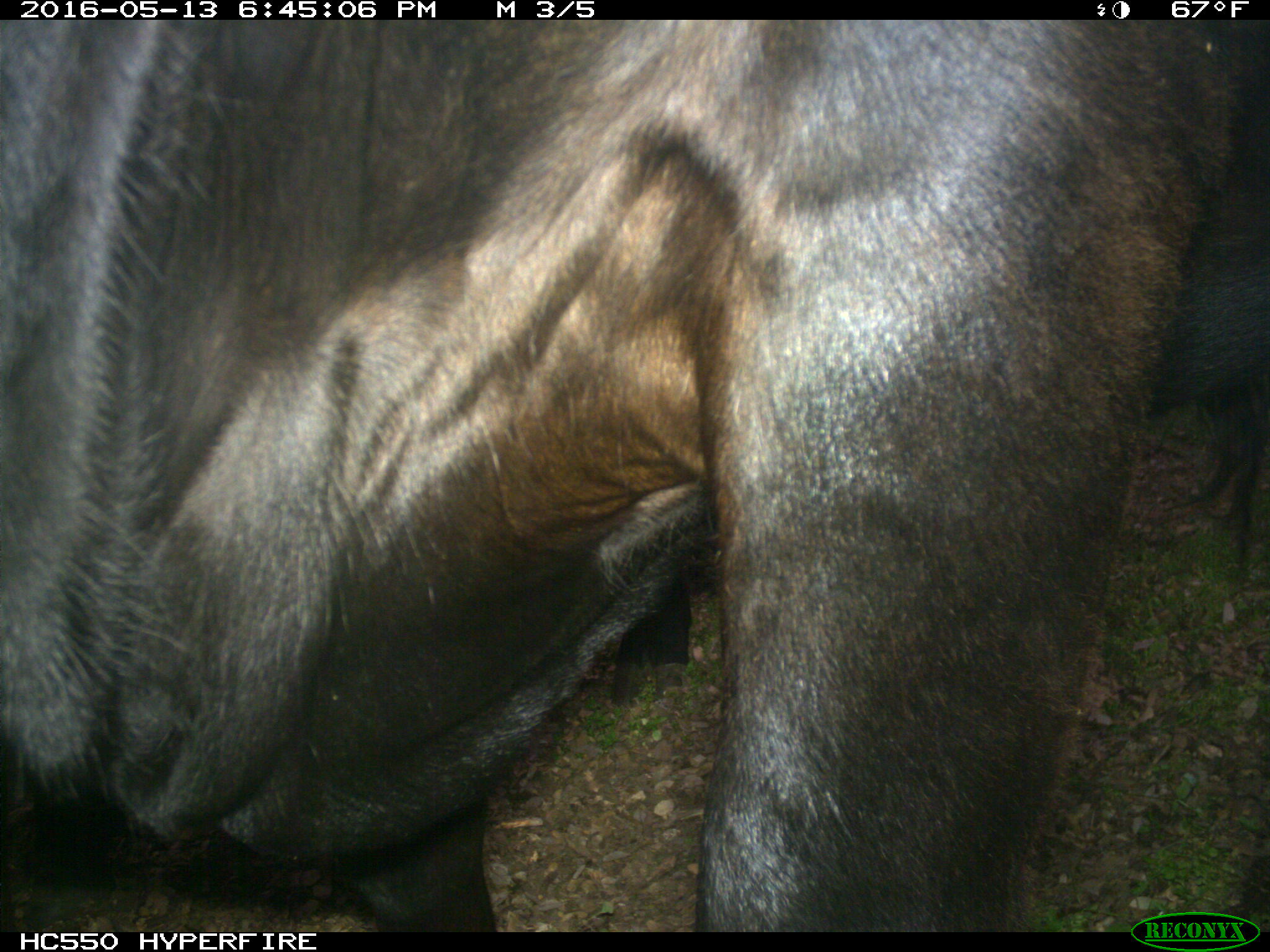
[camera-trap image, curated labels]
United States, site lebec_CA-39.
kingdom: Animalia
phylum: Chordata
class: Mammalia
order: Artiodactyla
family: Bovidae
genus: Bos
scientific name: Bos taurus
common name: domestic cow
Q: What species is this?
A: Bos taurus (domestic cow).